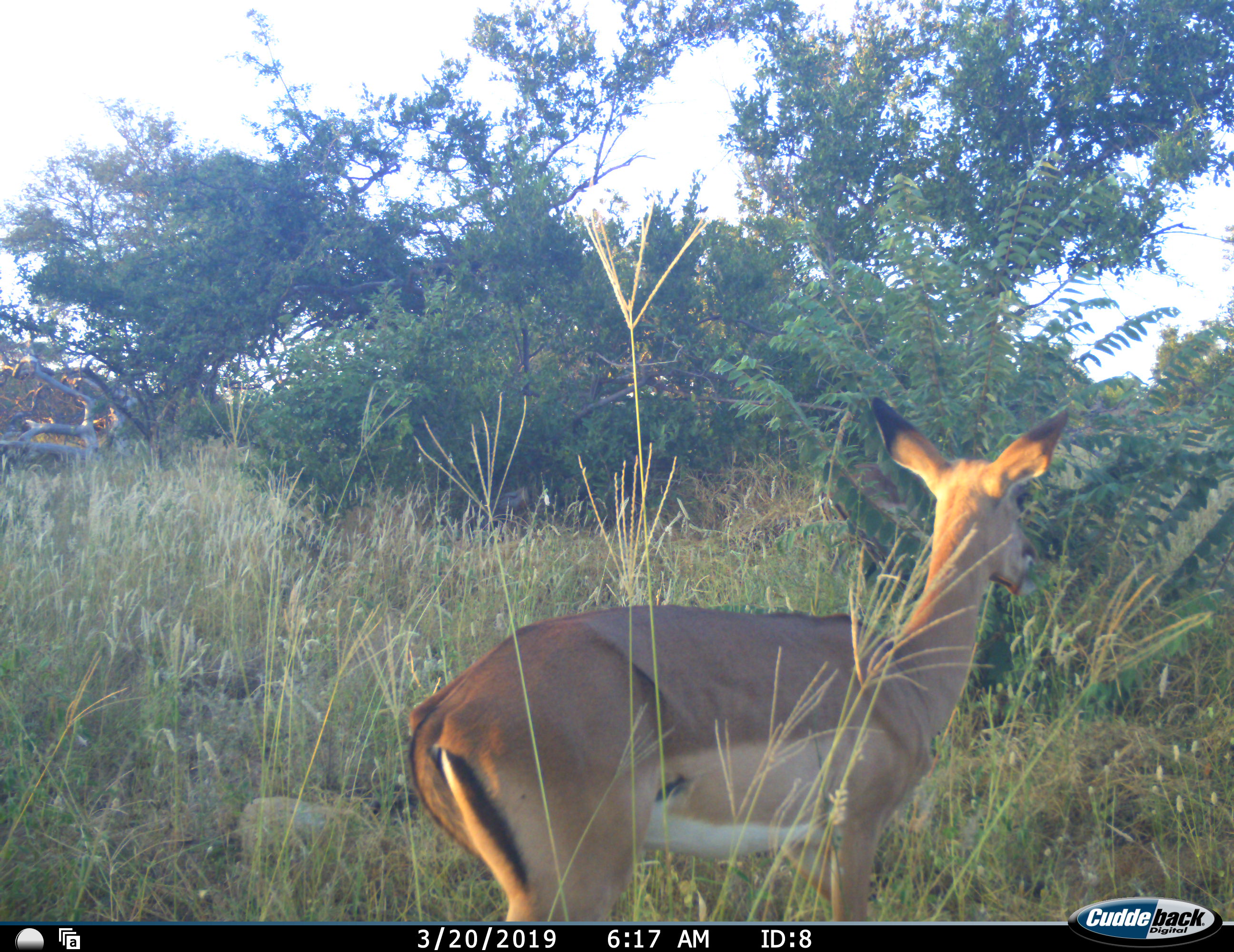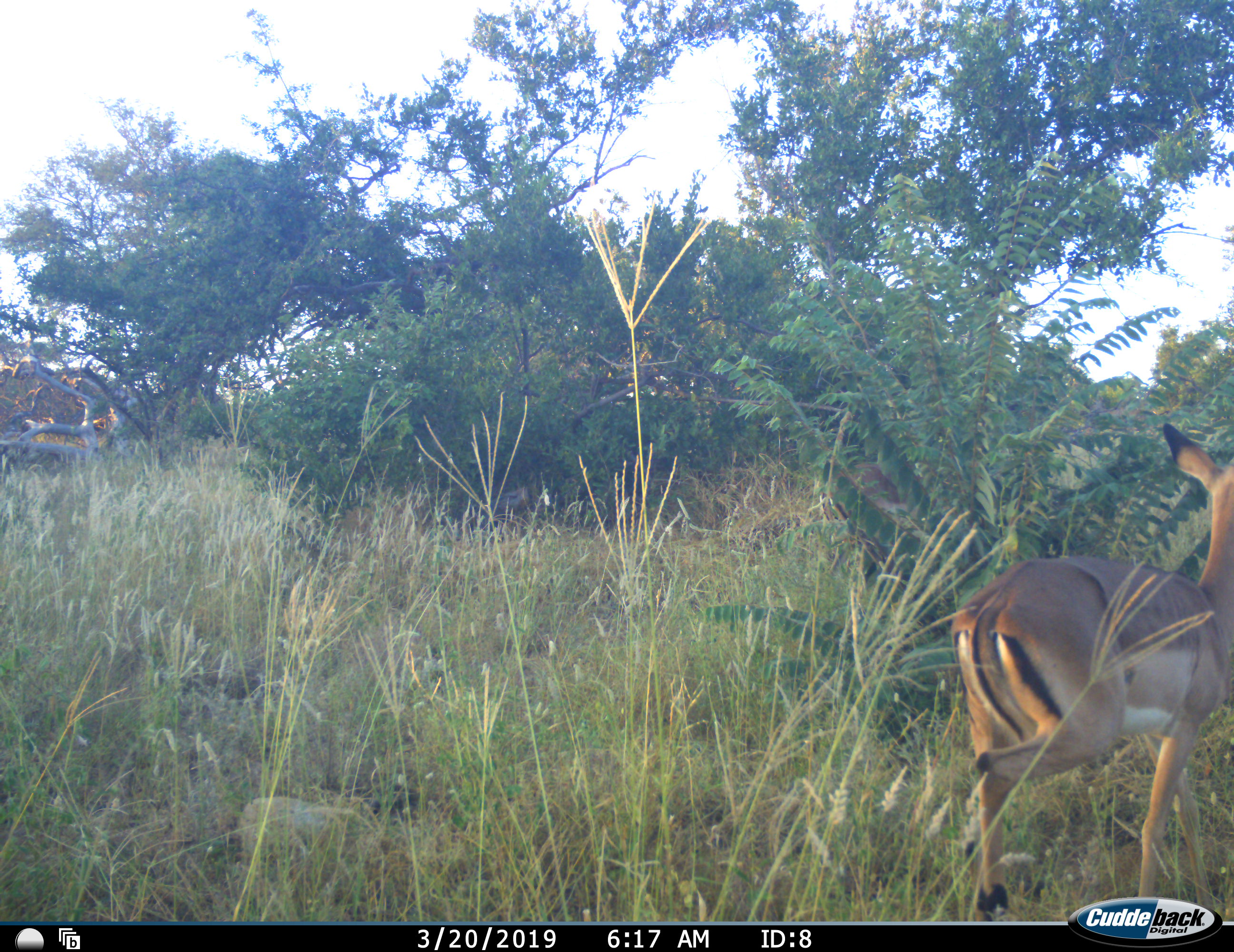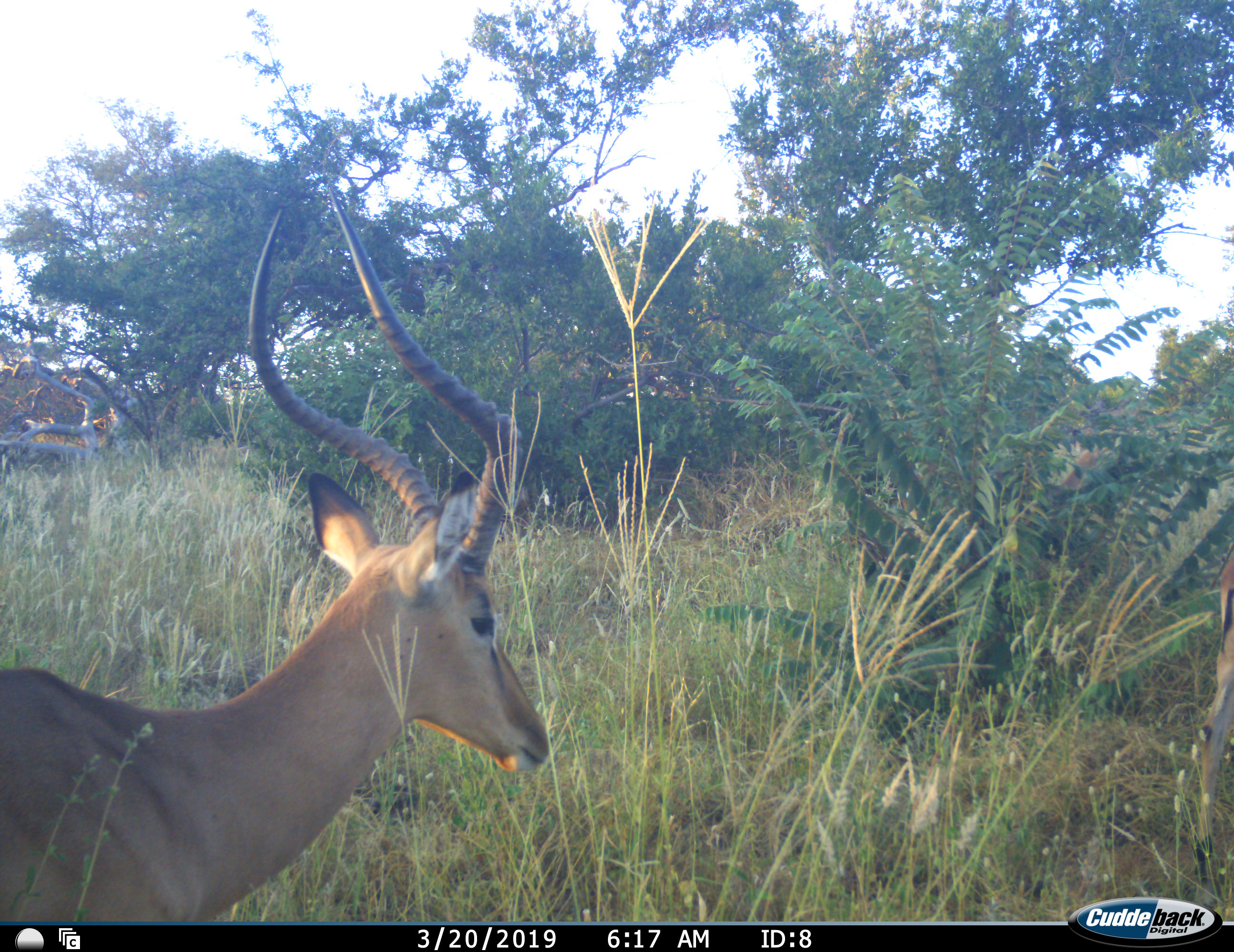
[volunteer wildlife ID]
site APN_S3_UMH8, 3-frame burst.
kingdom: Animalia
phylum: Chordata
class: Mammalia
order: Artiodactyla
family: Bovidae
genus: Aepyceros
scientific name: Aepyceros melampus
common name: impala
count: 2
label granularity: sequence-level